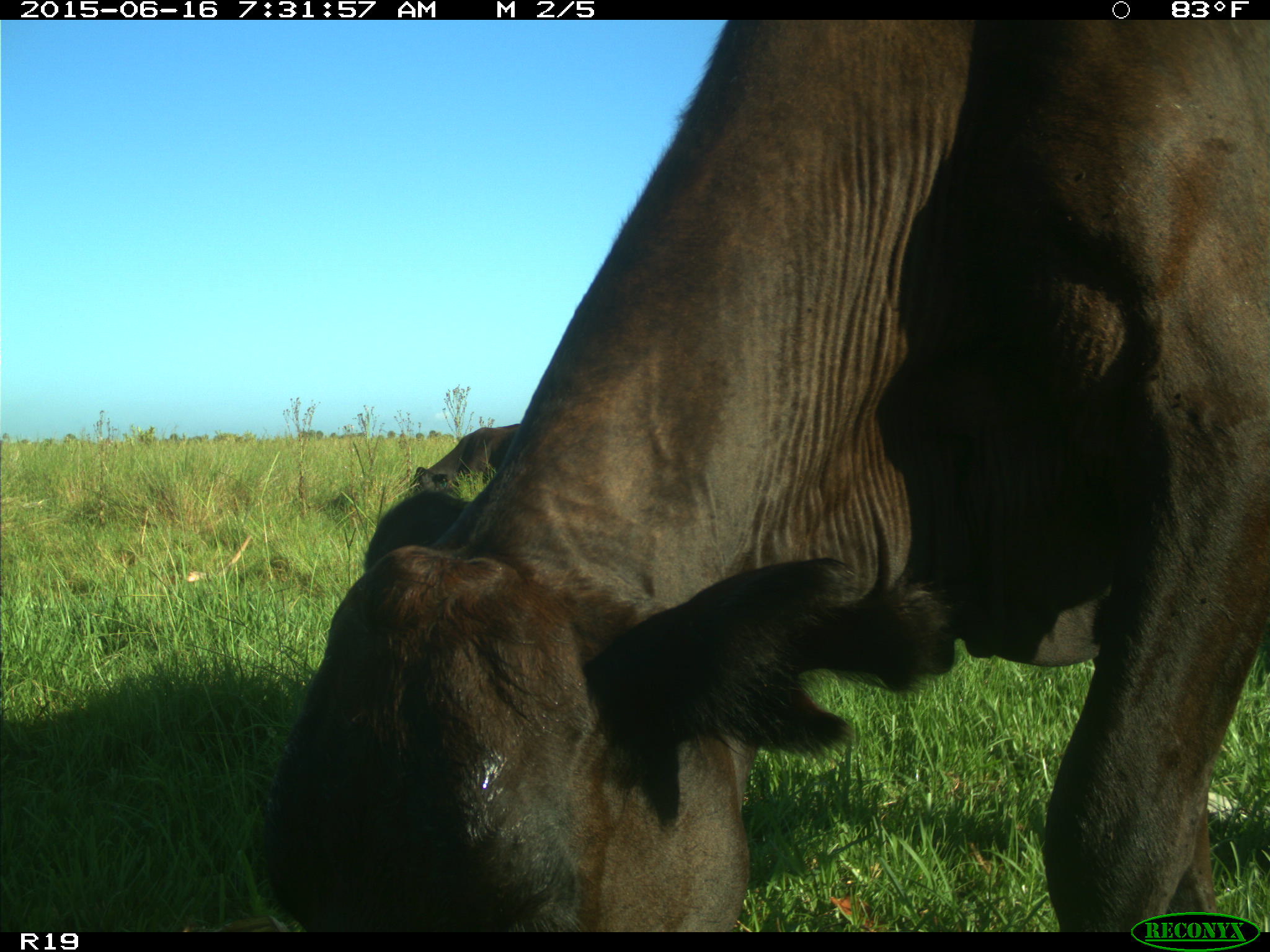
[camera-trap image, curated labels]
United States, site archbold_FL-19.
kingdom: Animalia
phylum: Chordata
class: Mammalia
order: Artiodactyla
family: Bovidae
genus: Bos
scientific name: Bos taurus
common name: domestic cow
Bos taurus (domestic cow).